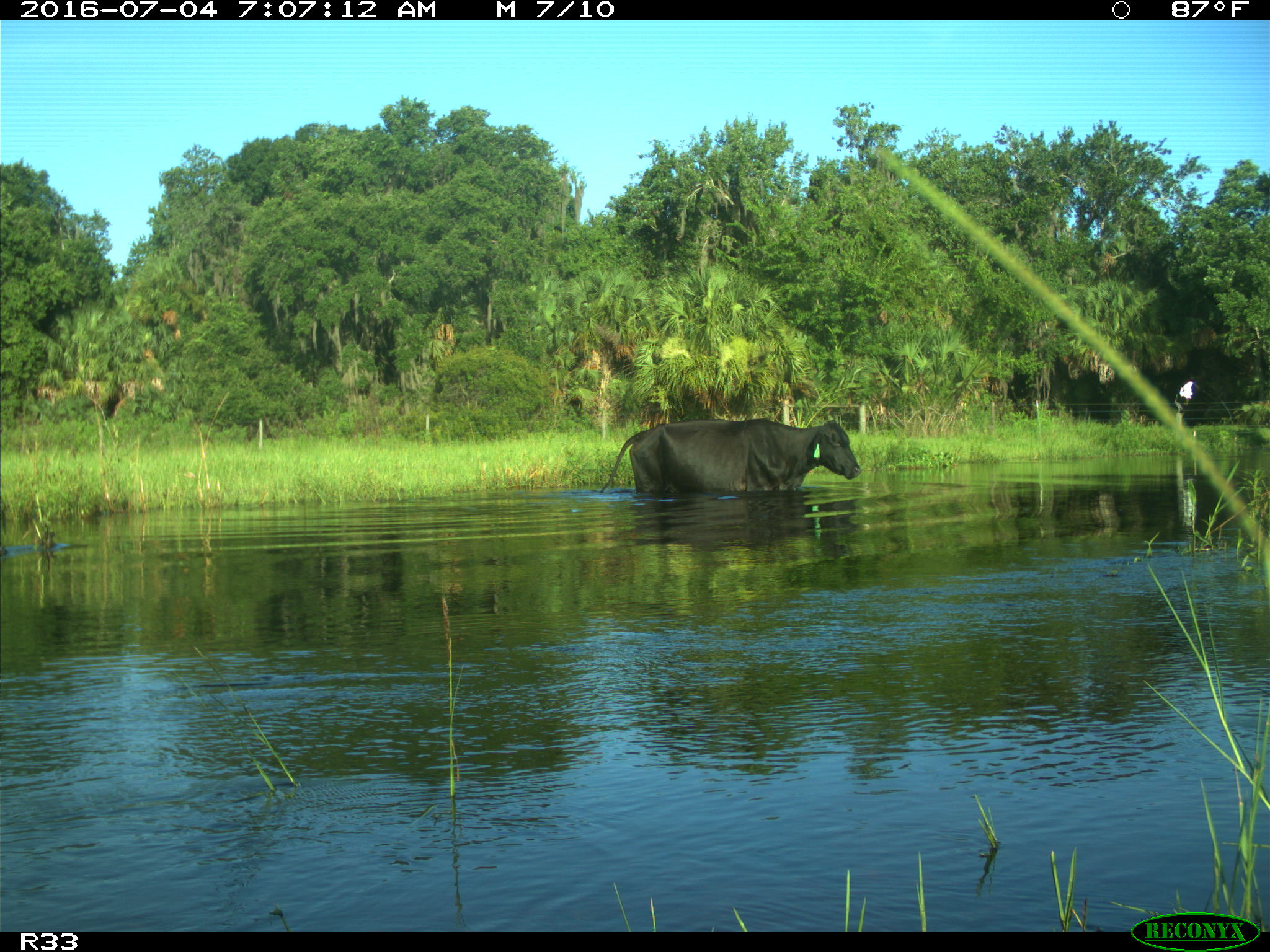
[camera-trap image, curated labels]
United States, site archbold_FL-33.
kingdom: Animalia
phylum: Chordata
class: Mammalia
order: Artiodactyla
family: Bovidae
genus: Bos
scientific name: Bos taurus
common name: domestic cow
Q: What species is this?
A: Bos taurus (domestic cow).